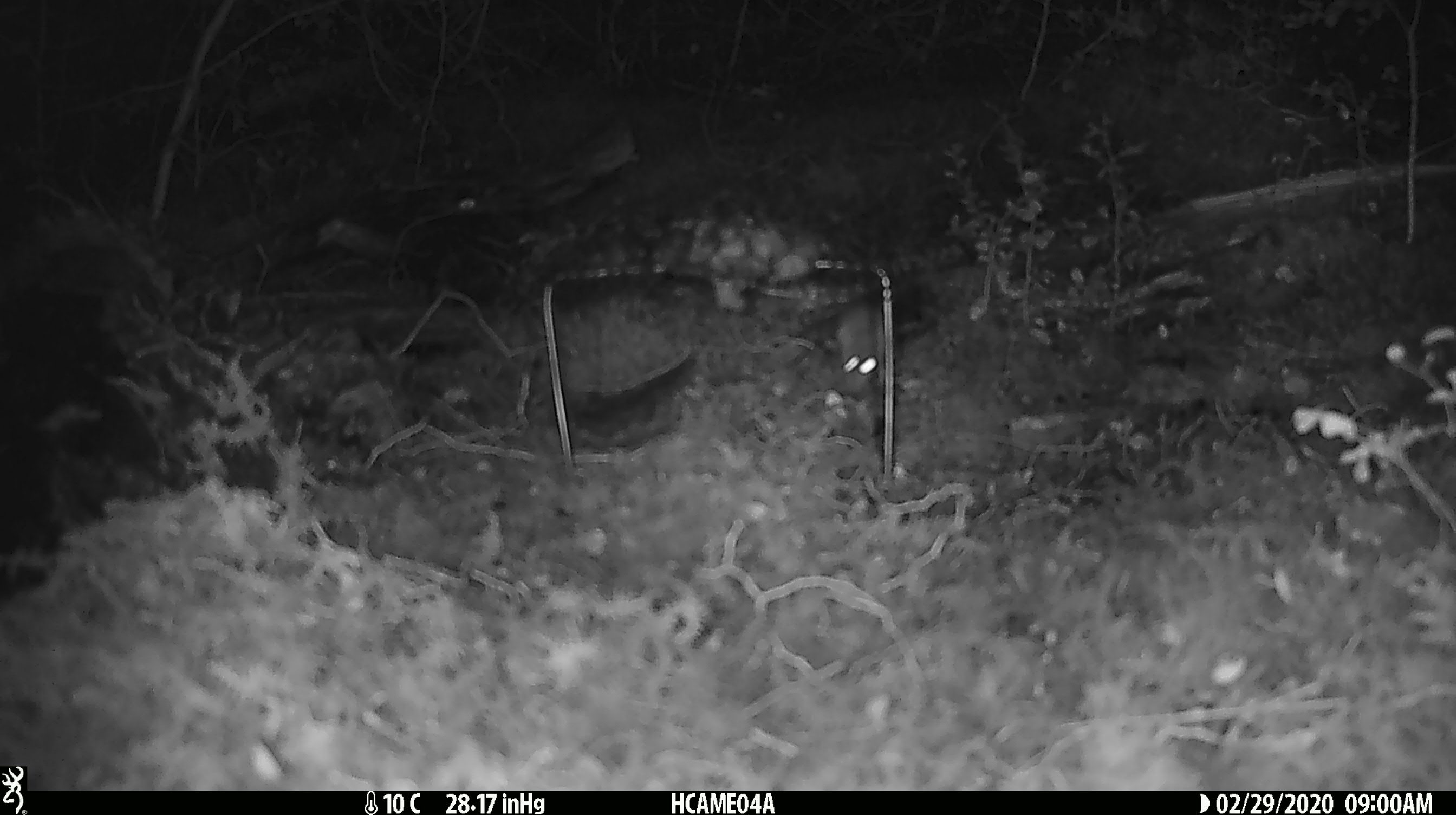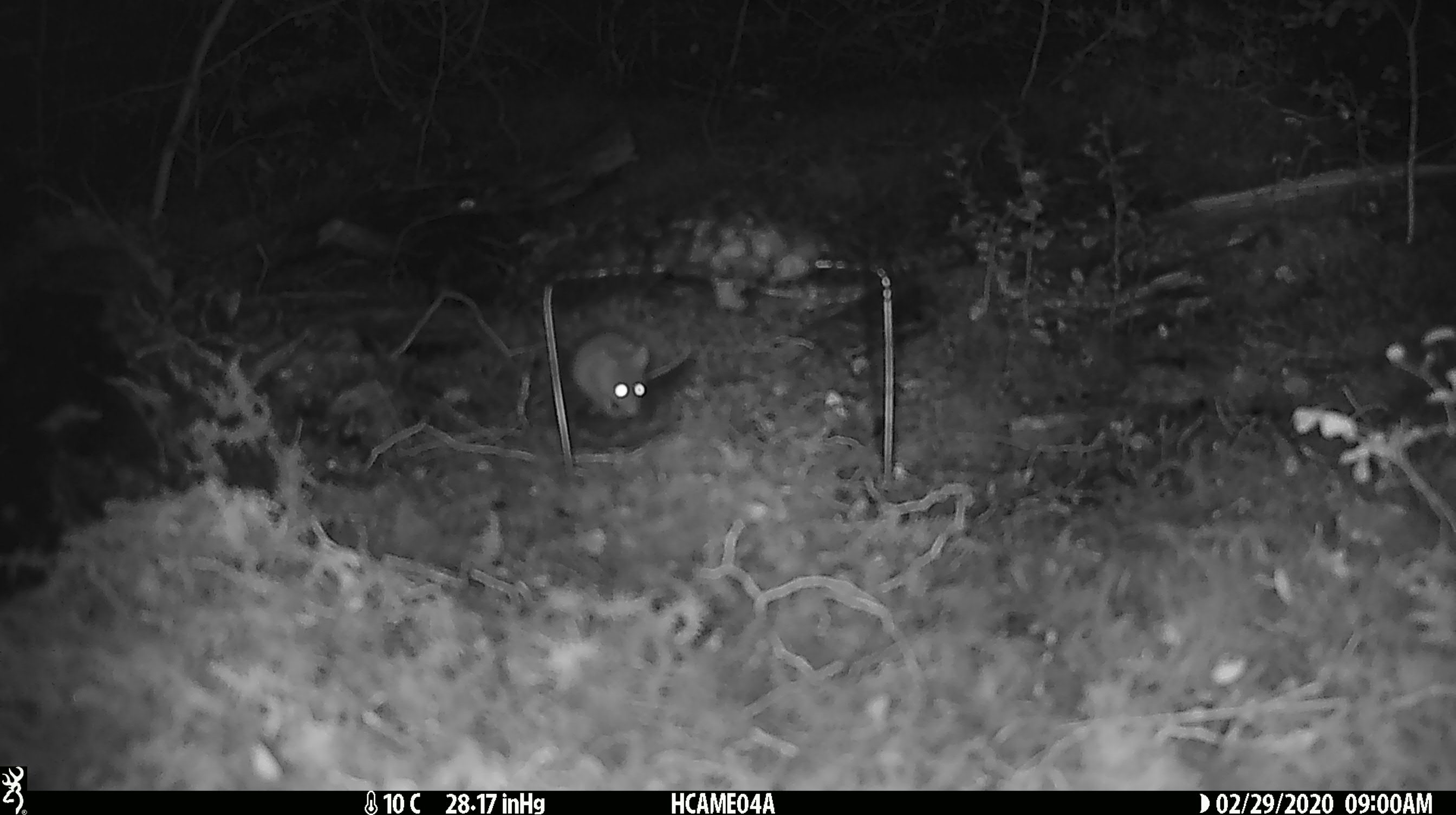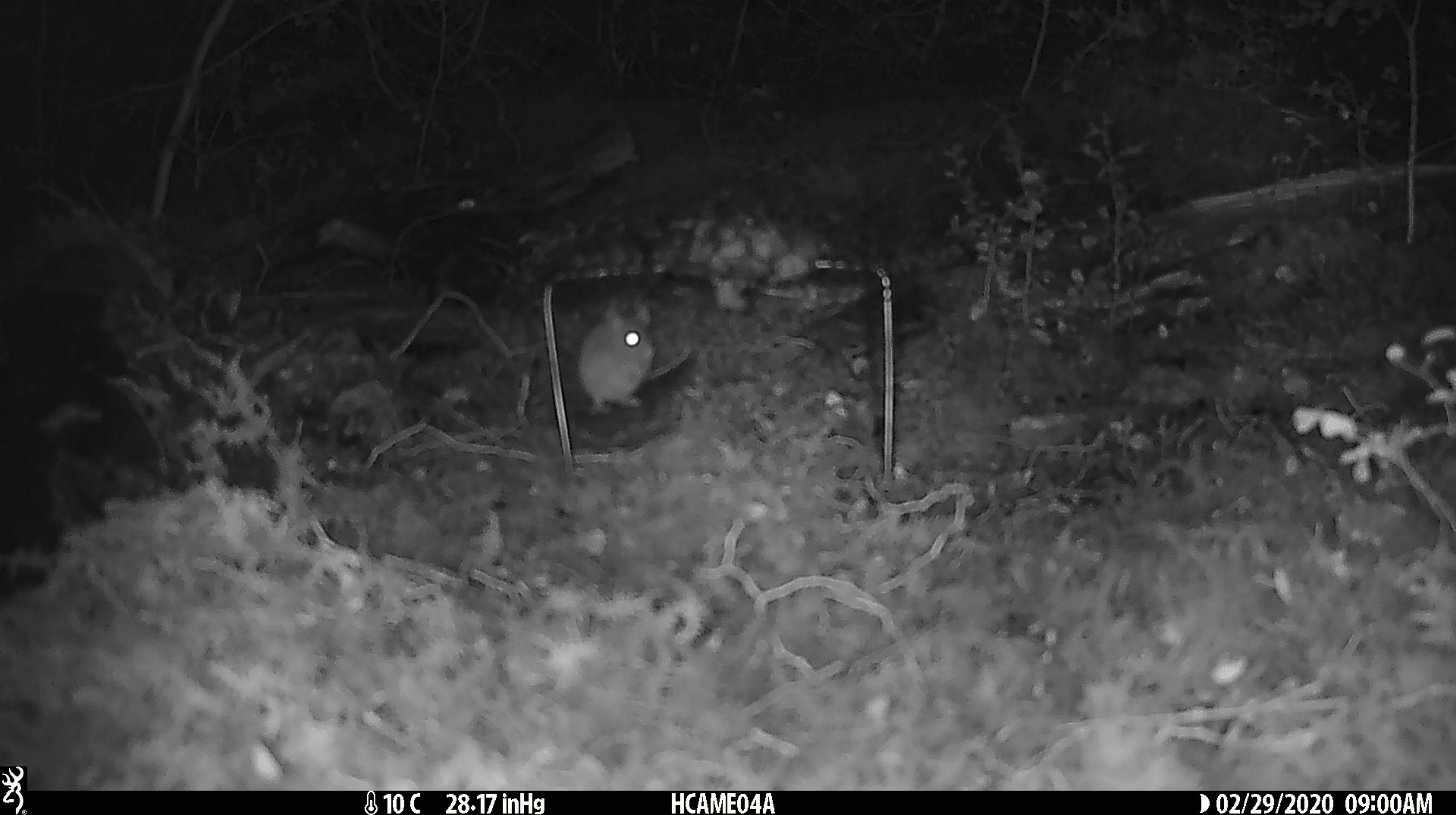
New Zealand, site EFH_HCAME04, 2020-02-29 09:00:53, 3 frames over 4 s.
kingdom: Animalia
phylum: Chordata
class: Mammalia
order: Rodentia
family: Muridae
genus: Mus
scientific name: Mus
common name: mouse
Mouse (Mus).